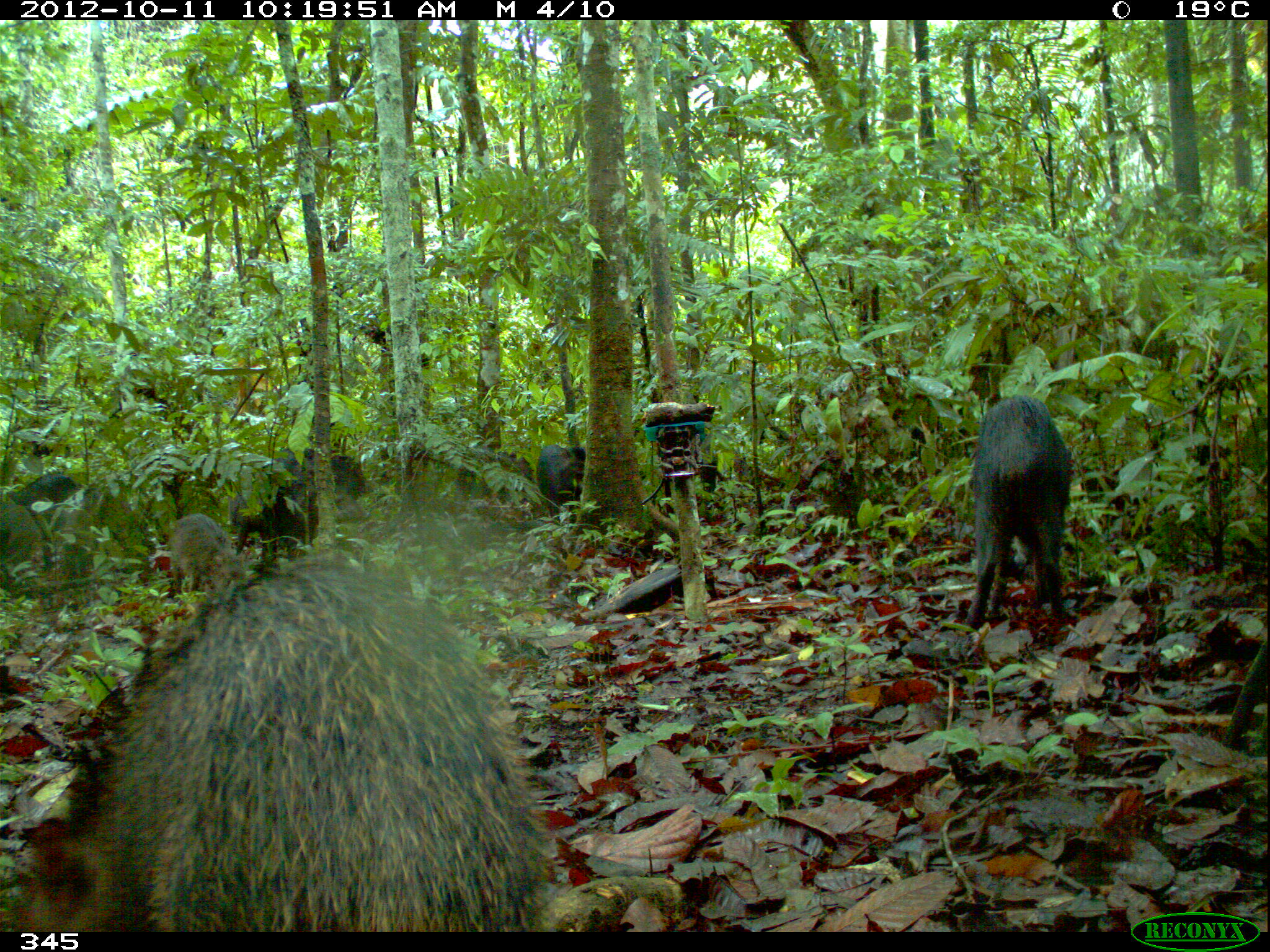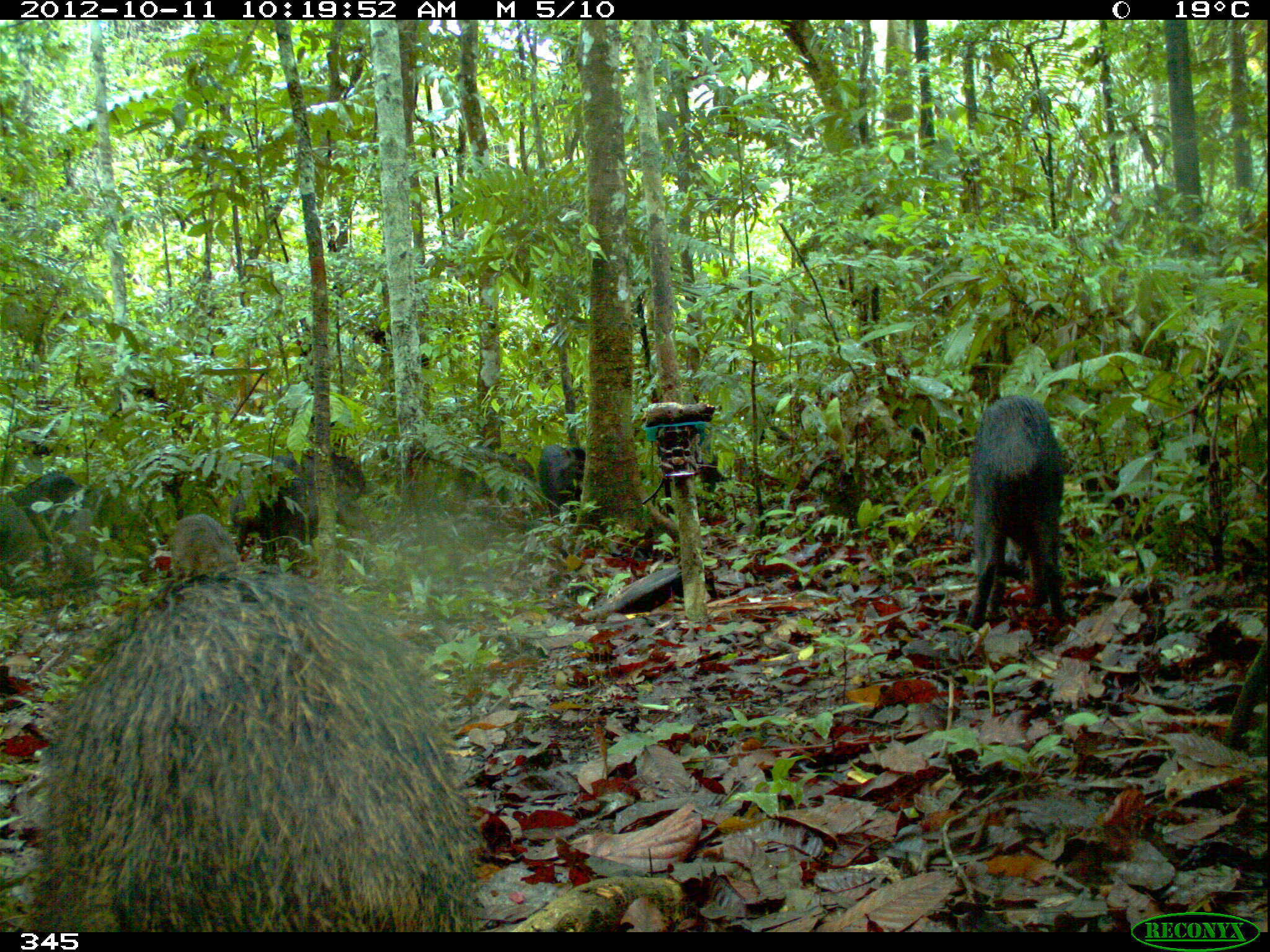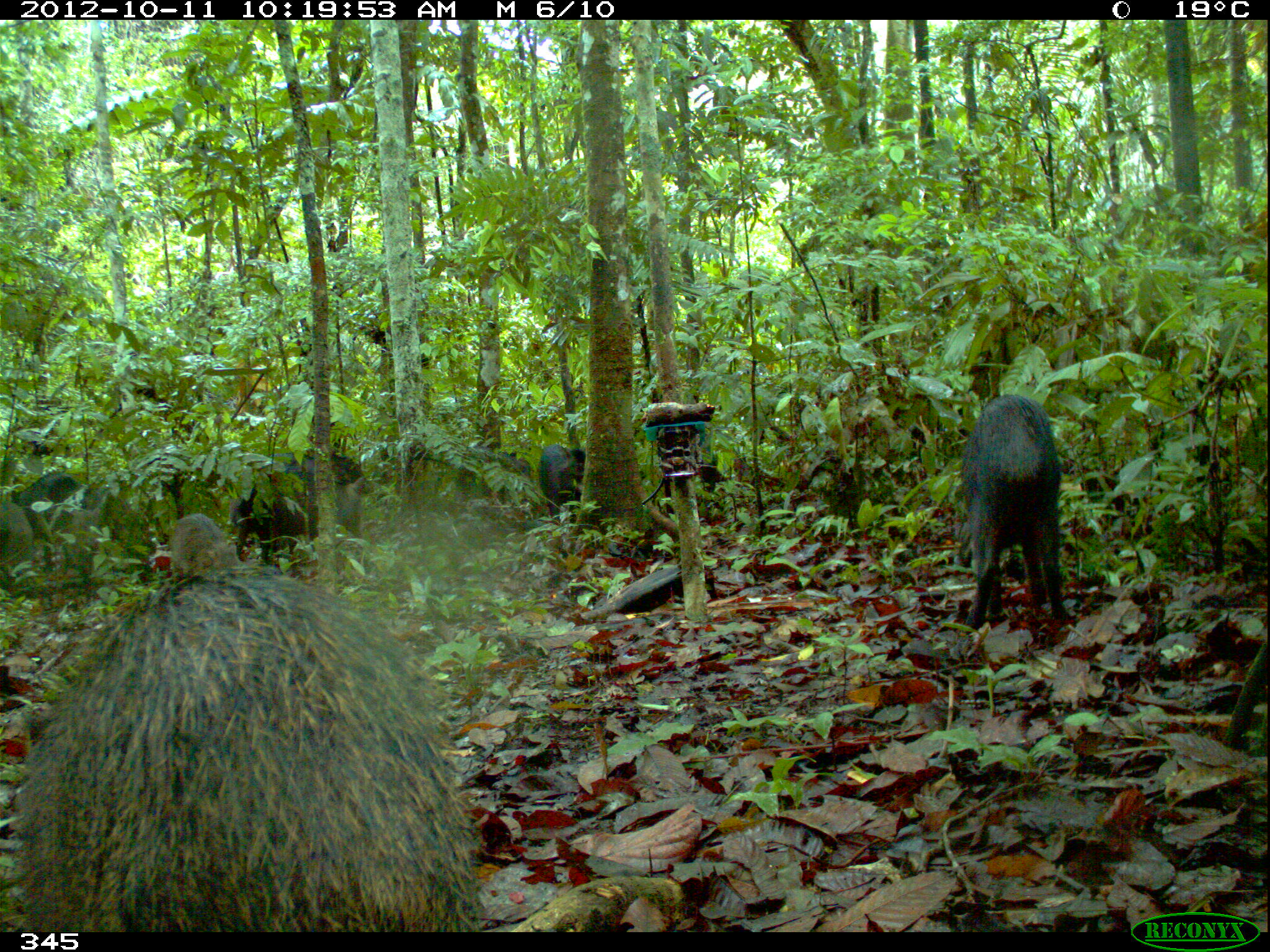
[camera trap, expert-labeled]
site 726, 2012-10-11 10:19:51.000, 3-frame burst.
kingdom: Animalia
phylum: Chordata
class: Mammalia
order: Artiodactyla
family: Tayassuidae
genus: Tayassu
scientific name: Tayassu pecari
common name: white-lipped peccary